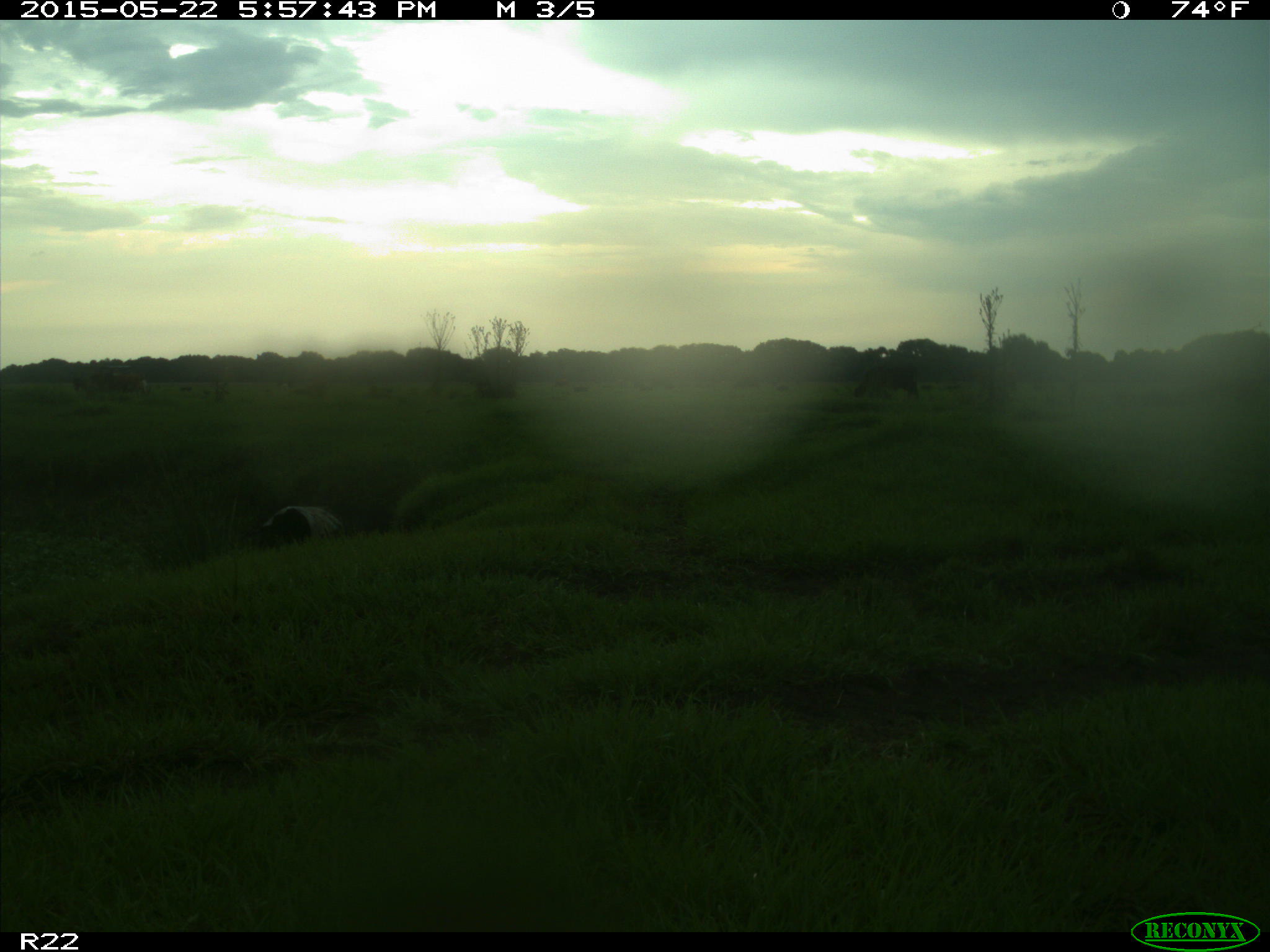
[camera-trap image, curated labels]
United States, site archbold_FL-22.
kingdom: Animalia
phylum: Chordata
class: Mammalia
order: Artiodactyla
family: Bovidae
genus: Bos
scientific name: Bos taurus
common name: domestic cow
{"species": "Bos taurus (domestic cow)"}